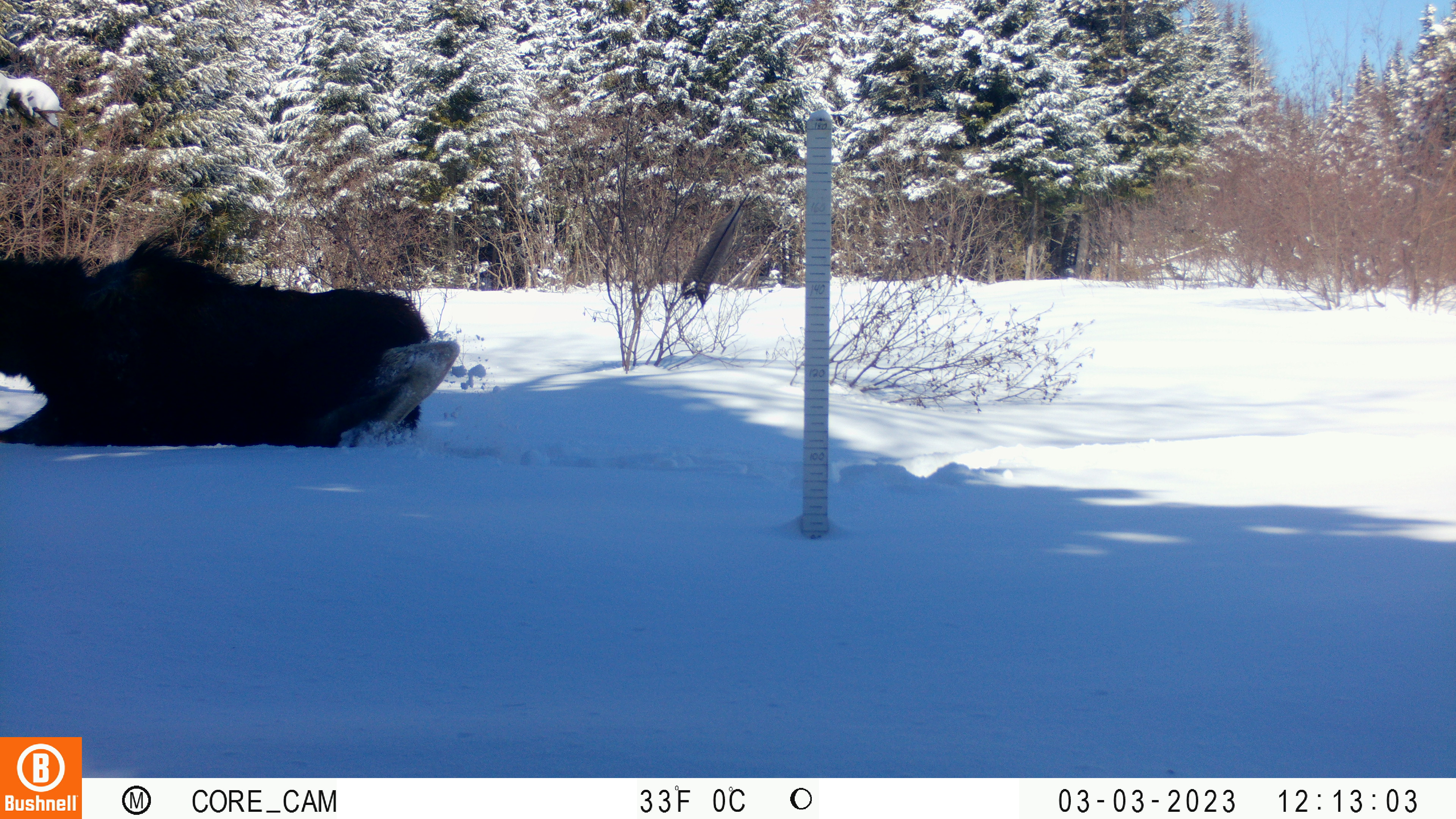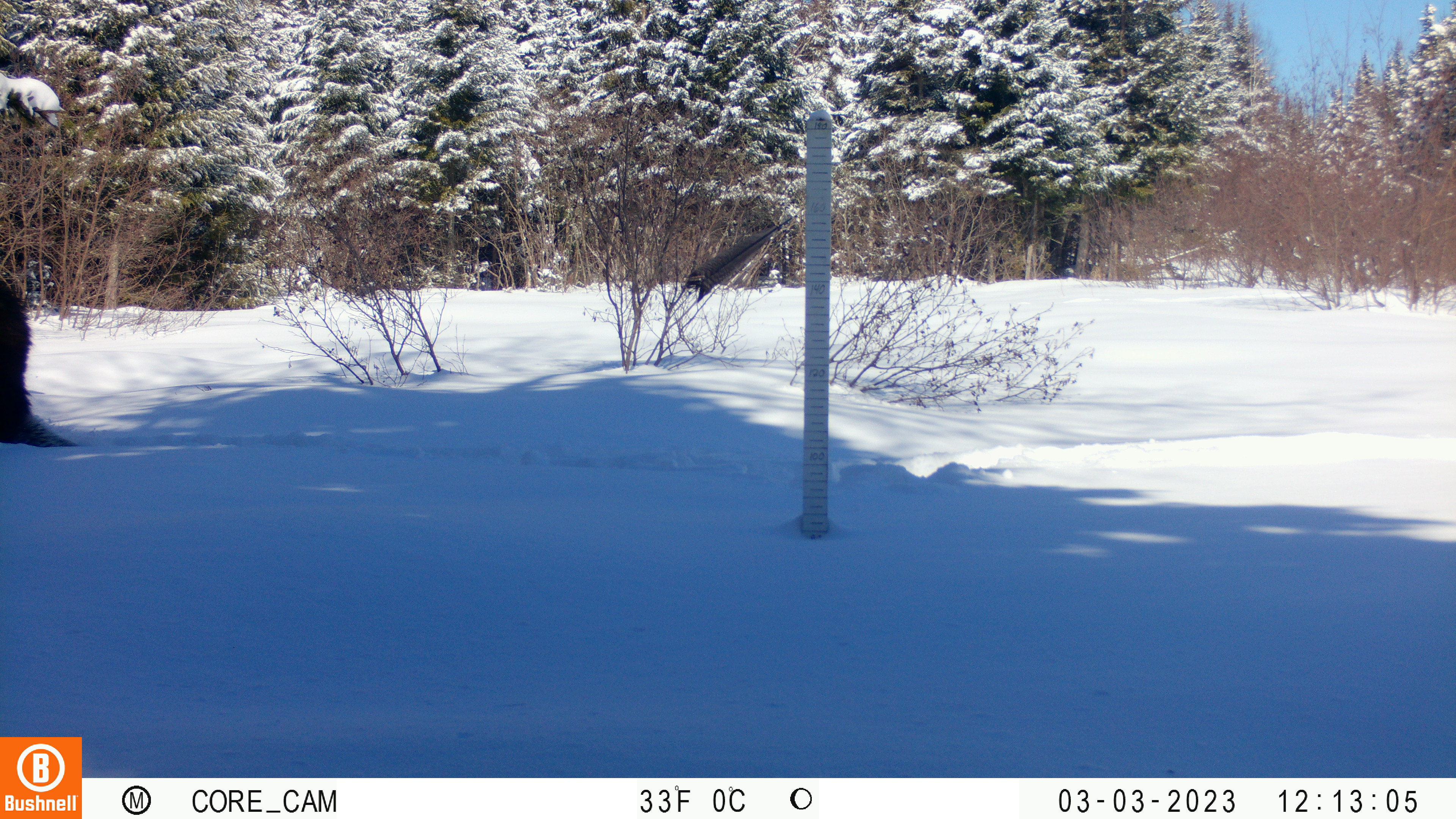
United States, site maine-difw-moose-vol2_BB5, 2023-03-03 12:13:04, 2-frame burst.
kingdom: Animalia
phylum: Chordata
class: Mammalia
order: Artiodactyla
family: Cervidae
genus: Alces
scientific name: Alces alces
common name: moose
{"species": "moose (Alces alces)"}